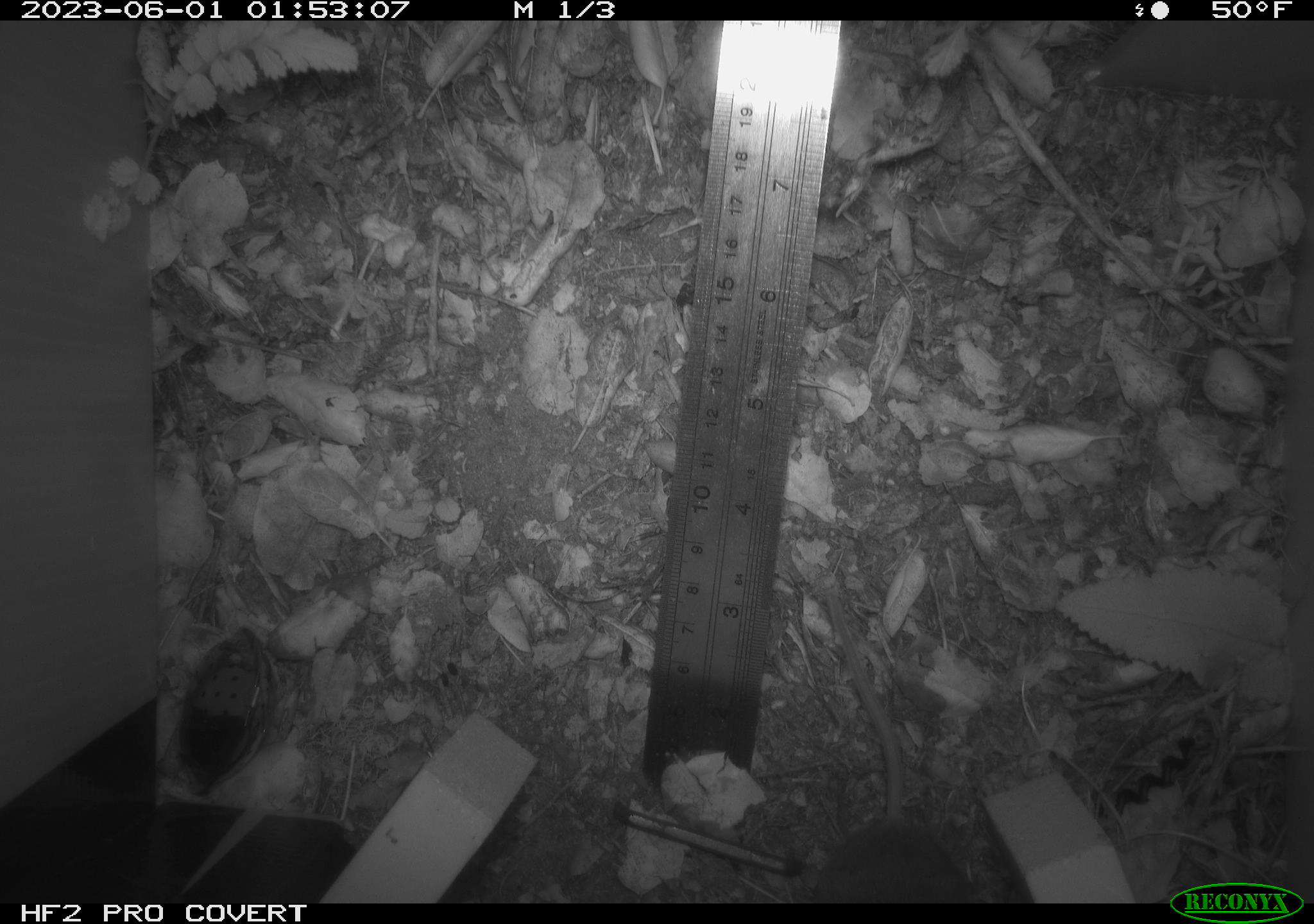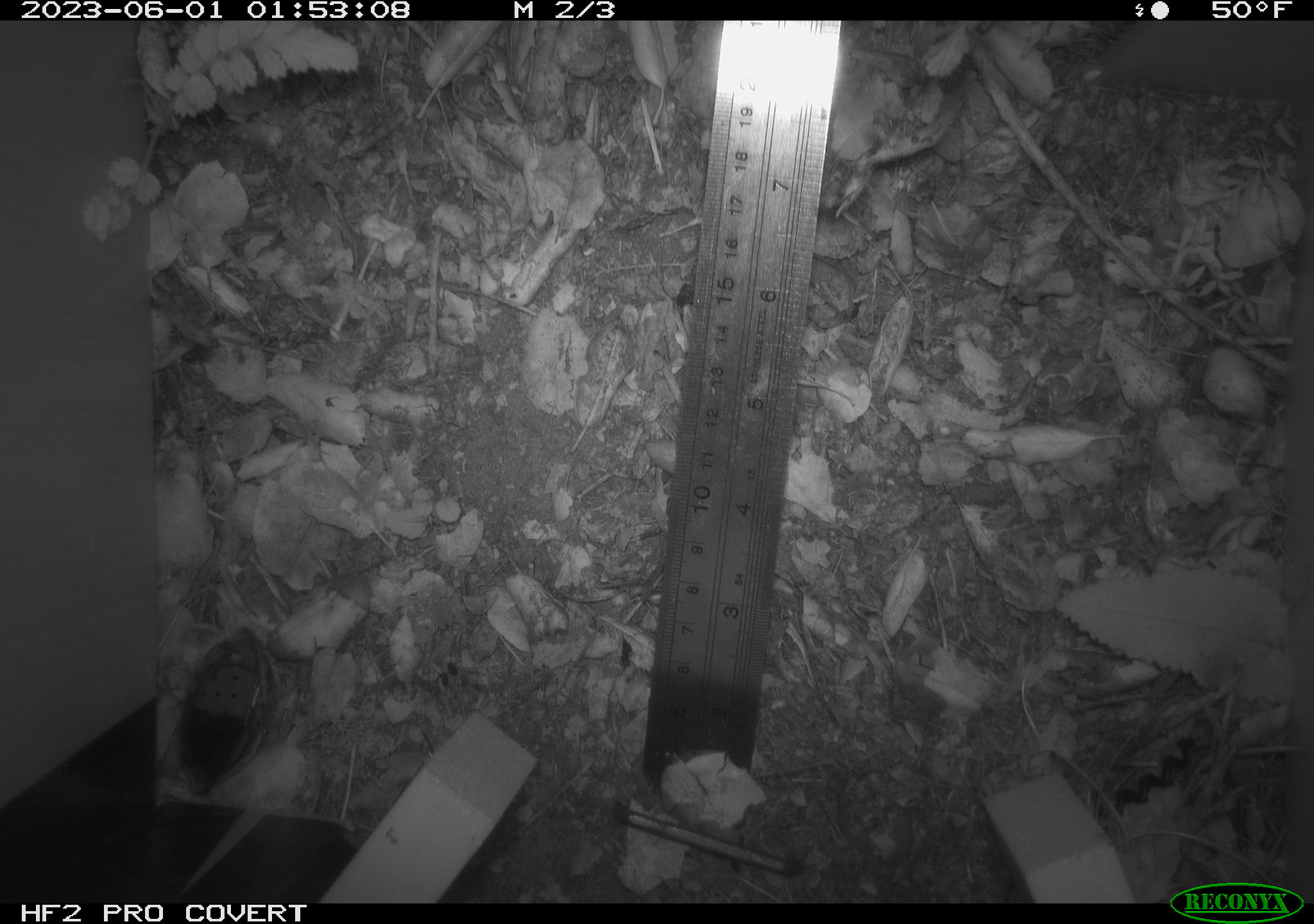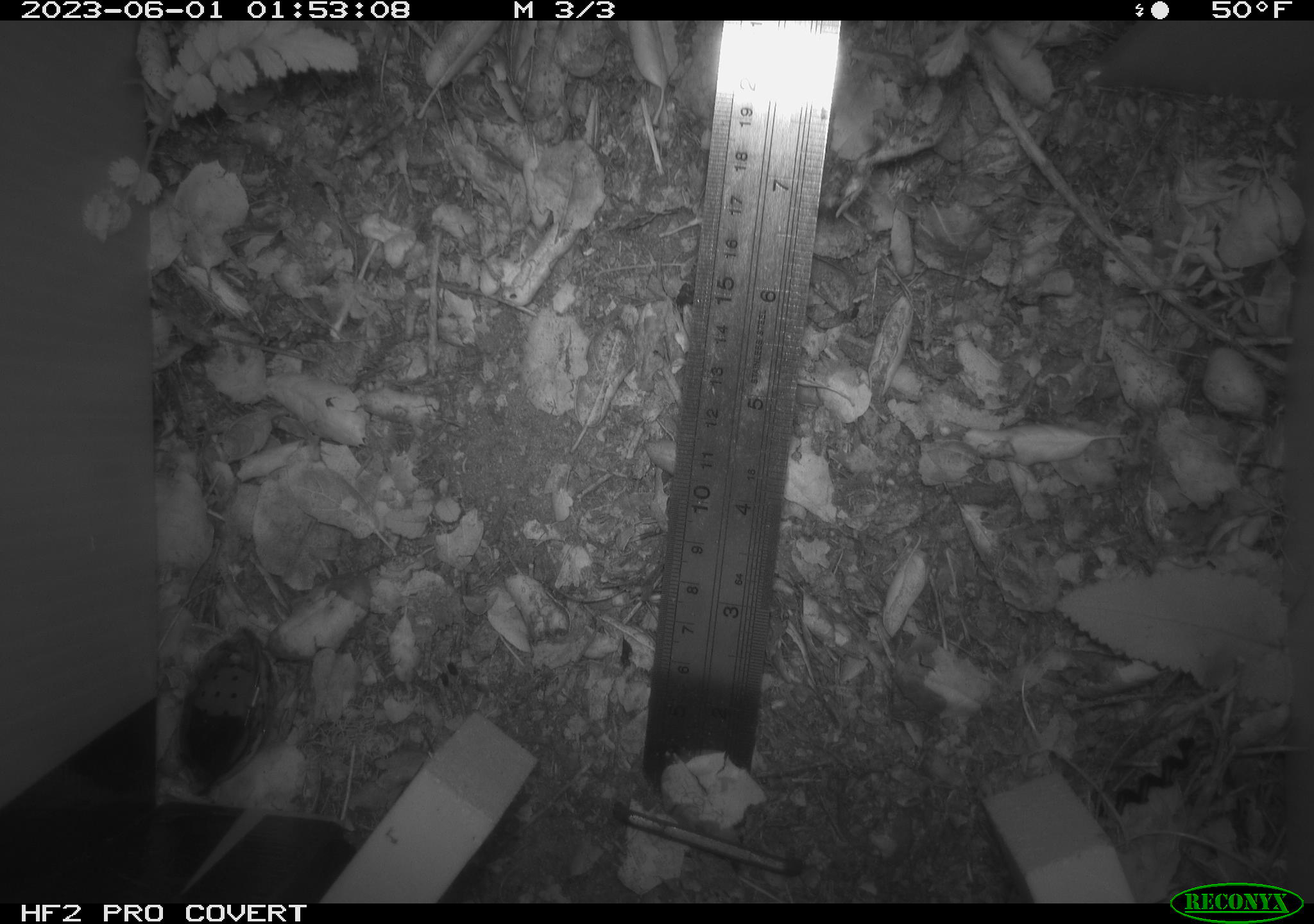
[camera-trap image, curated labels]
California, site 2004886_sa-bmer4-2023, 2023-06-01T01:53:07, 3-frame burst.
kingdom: Animalia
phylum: Chordata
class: Mammalia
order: Rodentia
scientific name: Rodentia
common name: mouse species